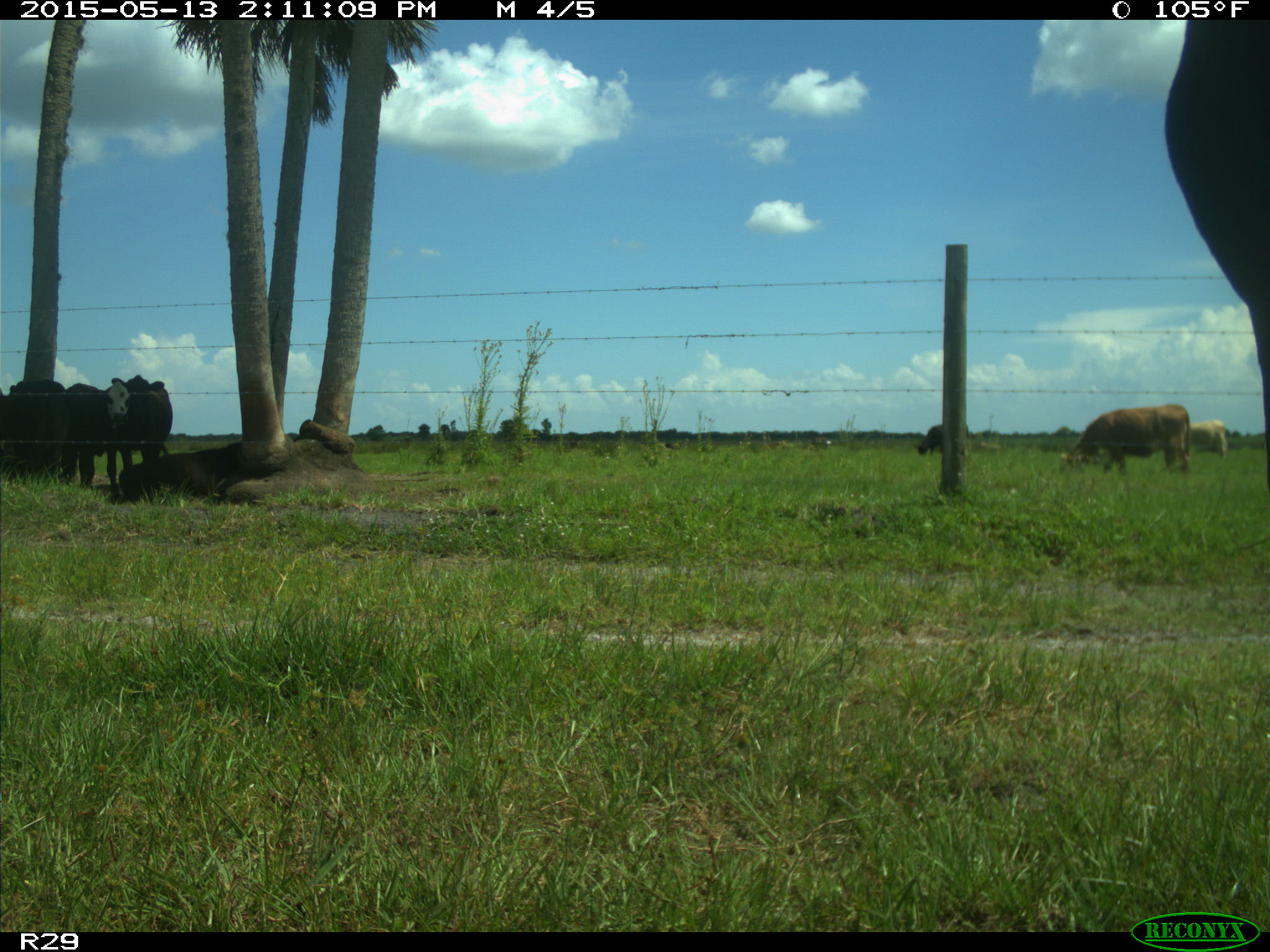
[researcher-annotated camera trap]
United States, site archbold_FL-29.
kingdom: Animalia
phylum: Chordata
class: Mammalia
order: Artiodactyla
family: Bovidae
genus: Bos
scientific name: Bos taurus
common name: domestic cow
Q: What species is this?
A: Bos taurus (domestic cow).